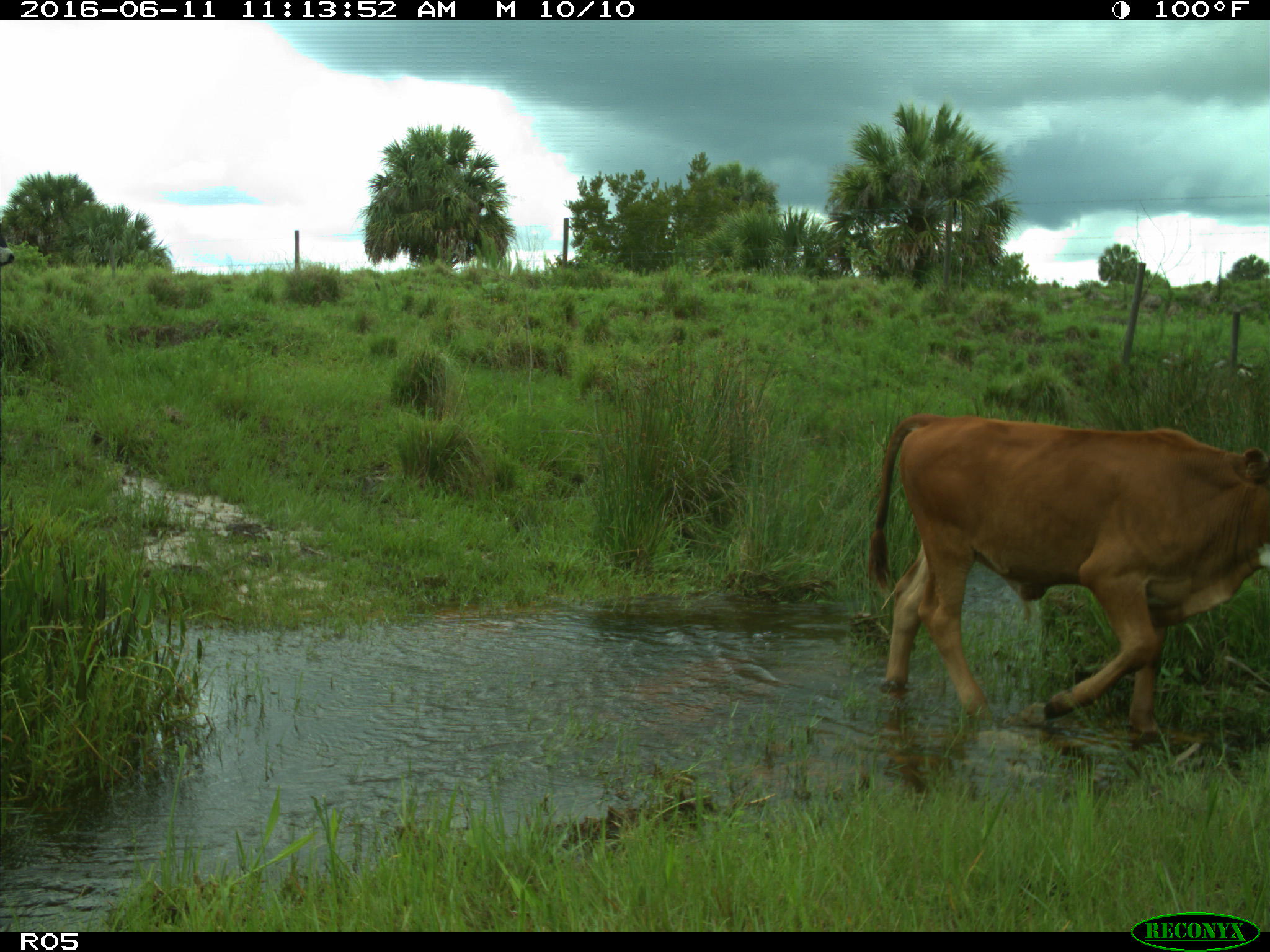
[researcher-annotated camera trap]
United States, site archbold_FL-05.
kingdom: Animalia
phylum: Chordata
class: Mammalia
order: Artiodactyla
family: Bovidae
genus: Bos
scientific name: Bos taurus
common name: domestic cow